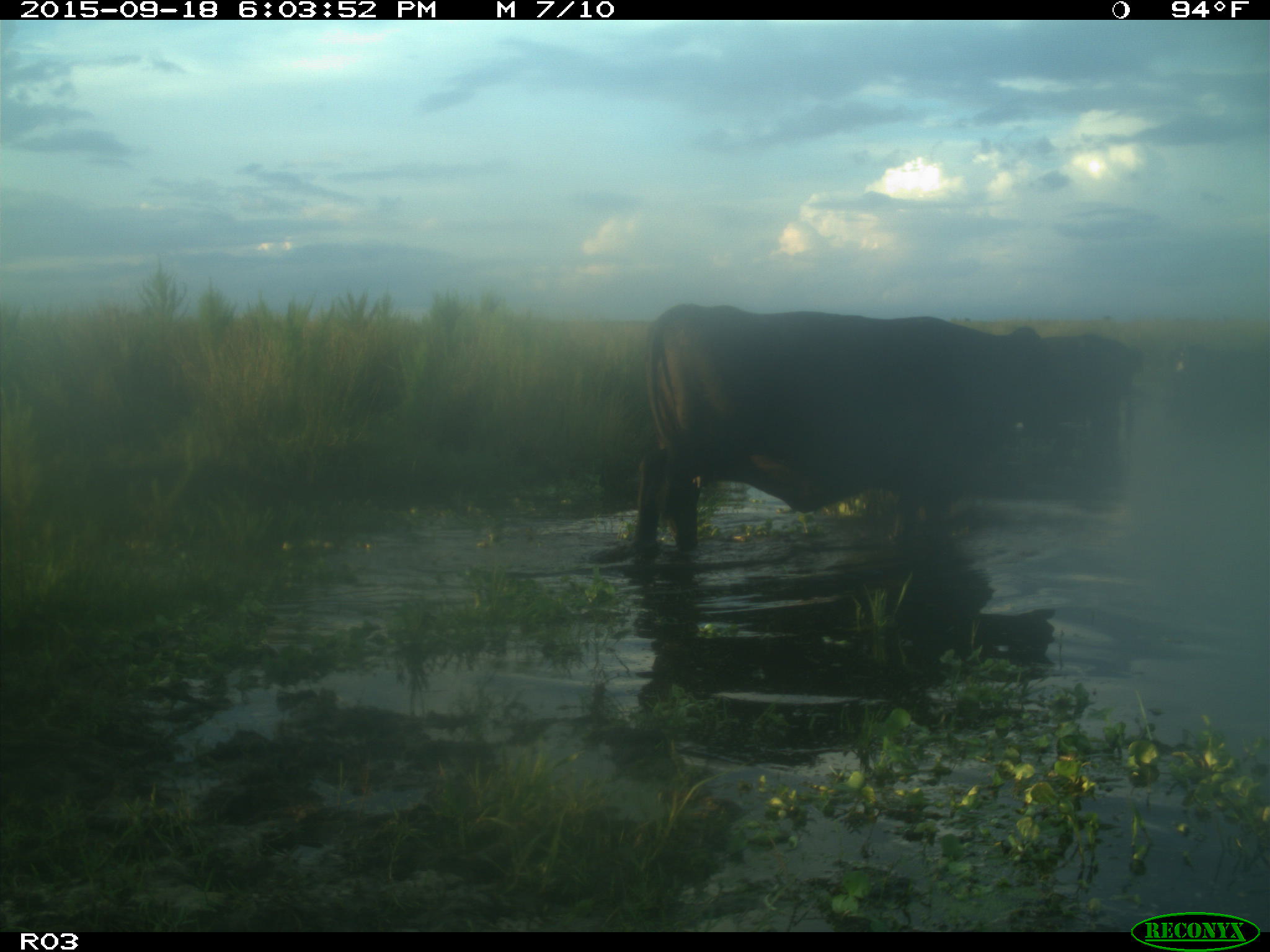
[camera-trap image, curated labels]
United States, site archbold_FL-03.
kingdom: Animalia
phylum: Chordata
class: Mammalia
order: Artiodactyla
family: Bovidae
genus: Bos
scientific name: Bos taurus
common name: domestic cow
Bos taurus (domestic cow).